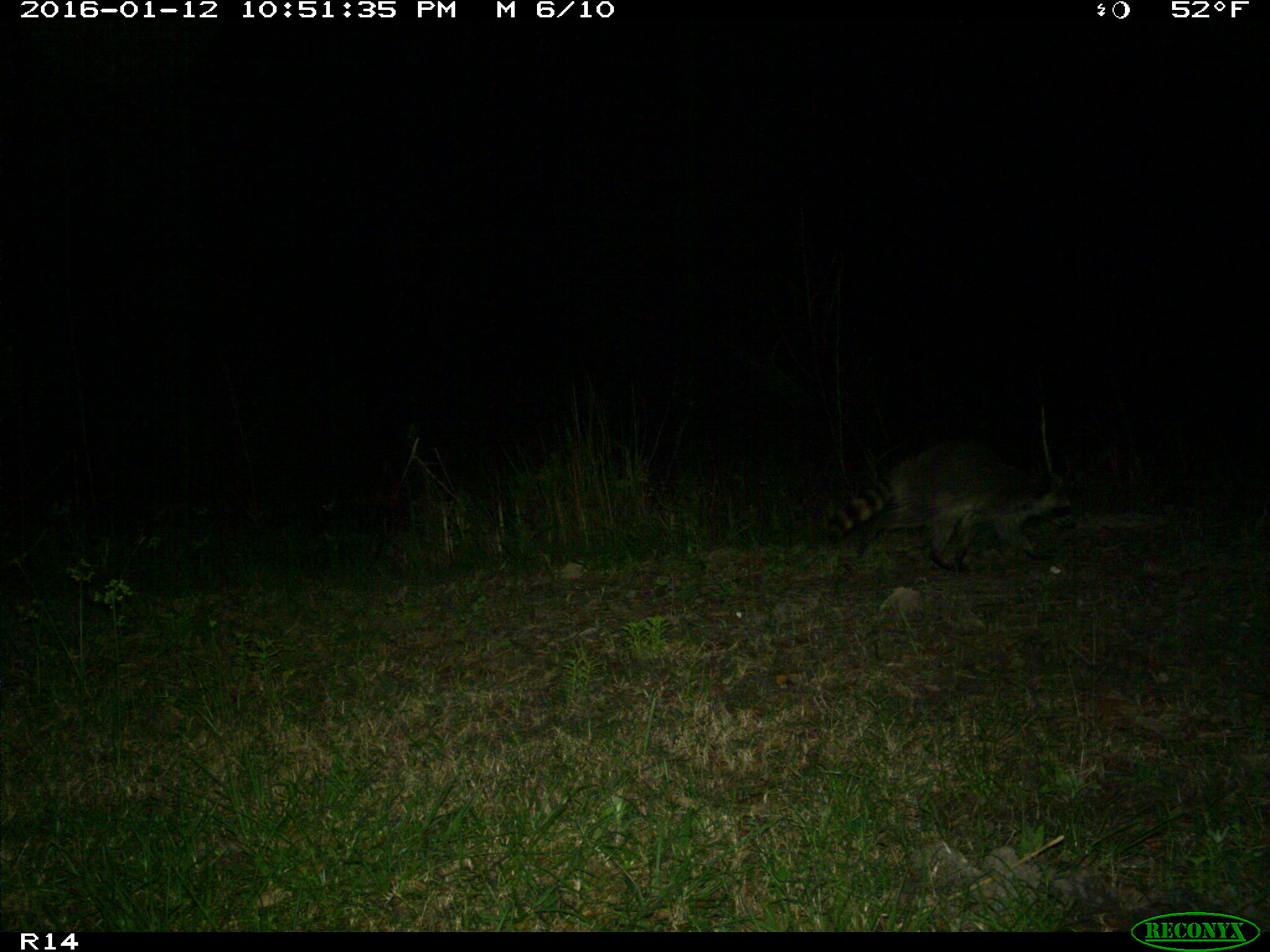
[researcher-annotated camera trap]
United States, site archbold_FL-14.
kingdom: Animalia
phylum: Chordata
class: Mammalia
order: Carnivora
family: Procyonidae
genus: Procyon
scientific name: Procyon lotor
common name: common raccoon